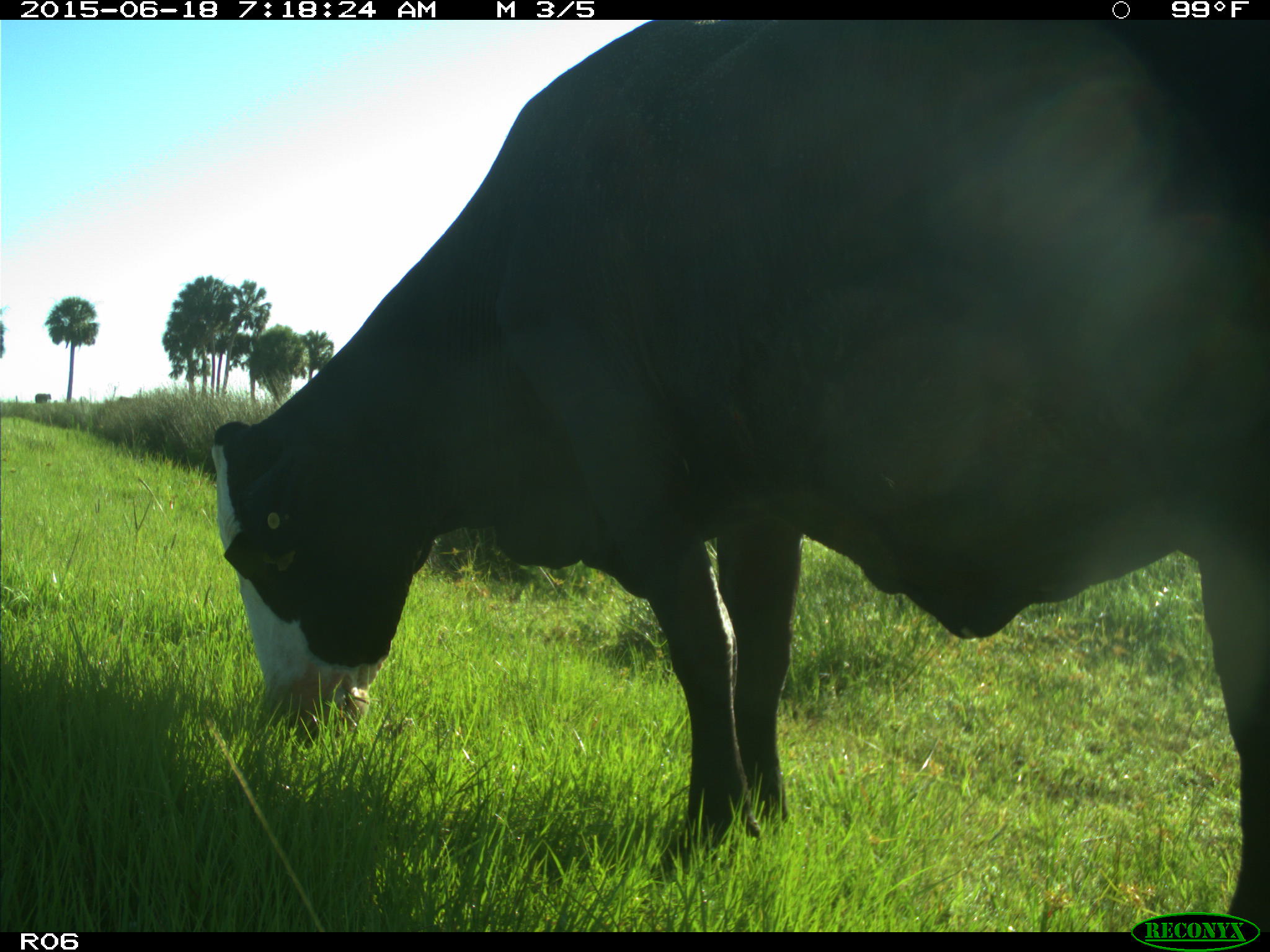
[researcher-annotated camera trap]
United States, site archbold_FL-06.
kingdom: Animalia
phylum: Chordata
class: Mammalia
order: Artiodactyla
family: Bovidae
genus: Bos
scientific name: Bos taurus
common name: domestic cow